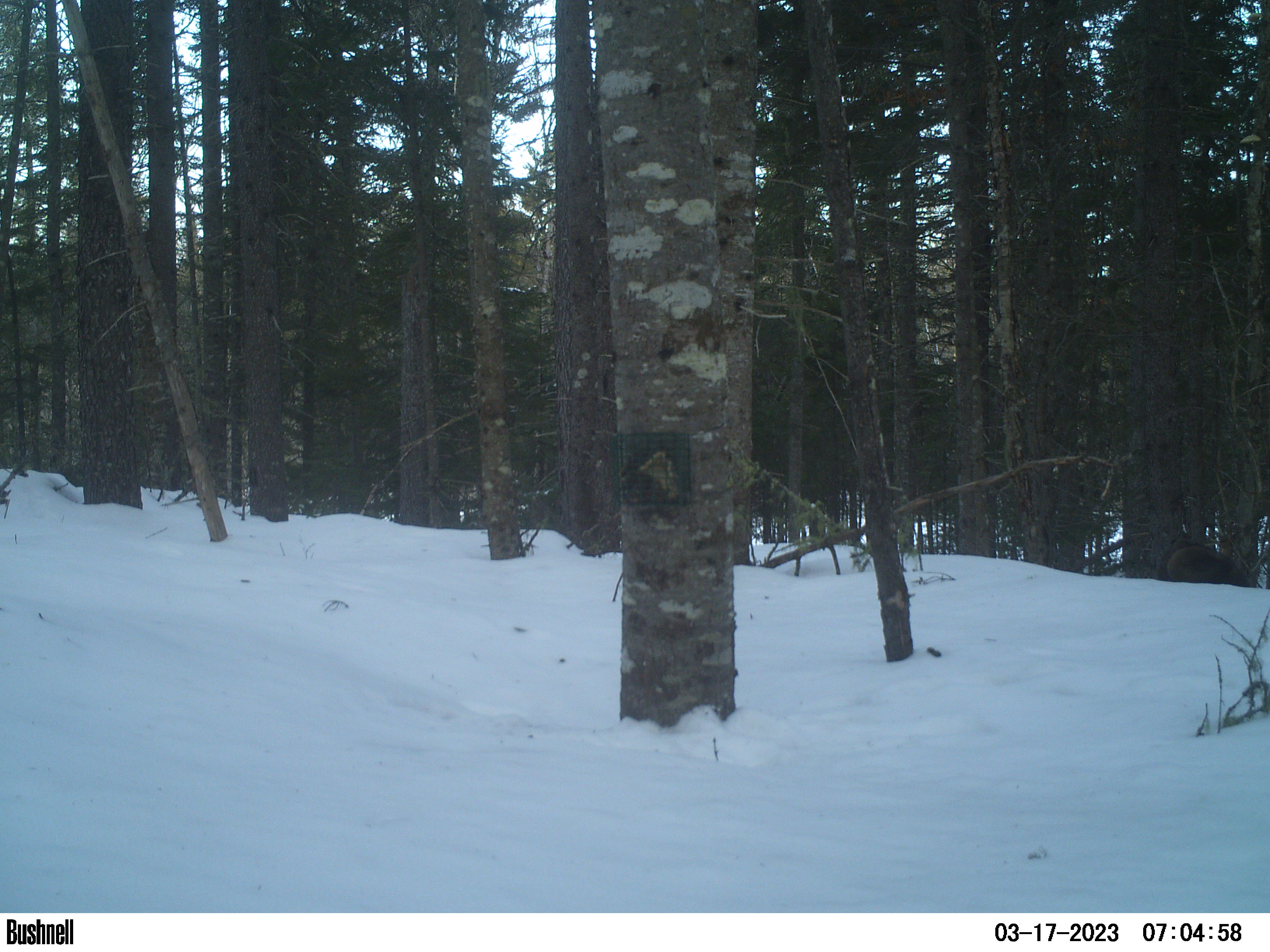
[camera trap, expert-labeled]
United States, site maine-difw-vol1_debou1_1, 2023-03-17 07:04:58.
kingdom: Animalia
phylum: Chordata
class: Mammalia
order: Carnivora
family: Mustelidae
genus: Pekania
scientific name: Pekania pennanti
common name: fisher